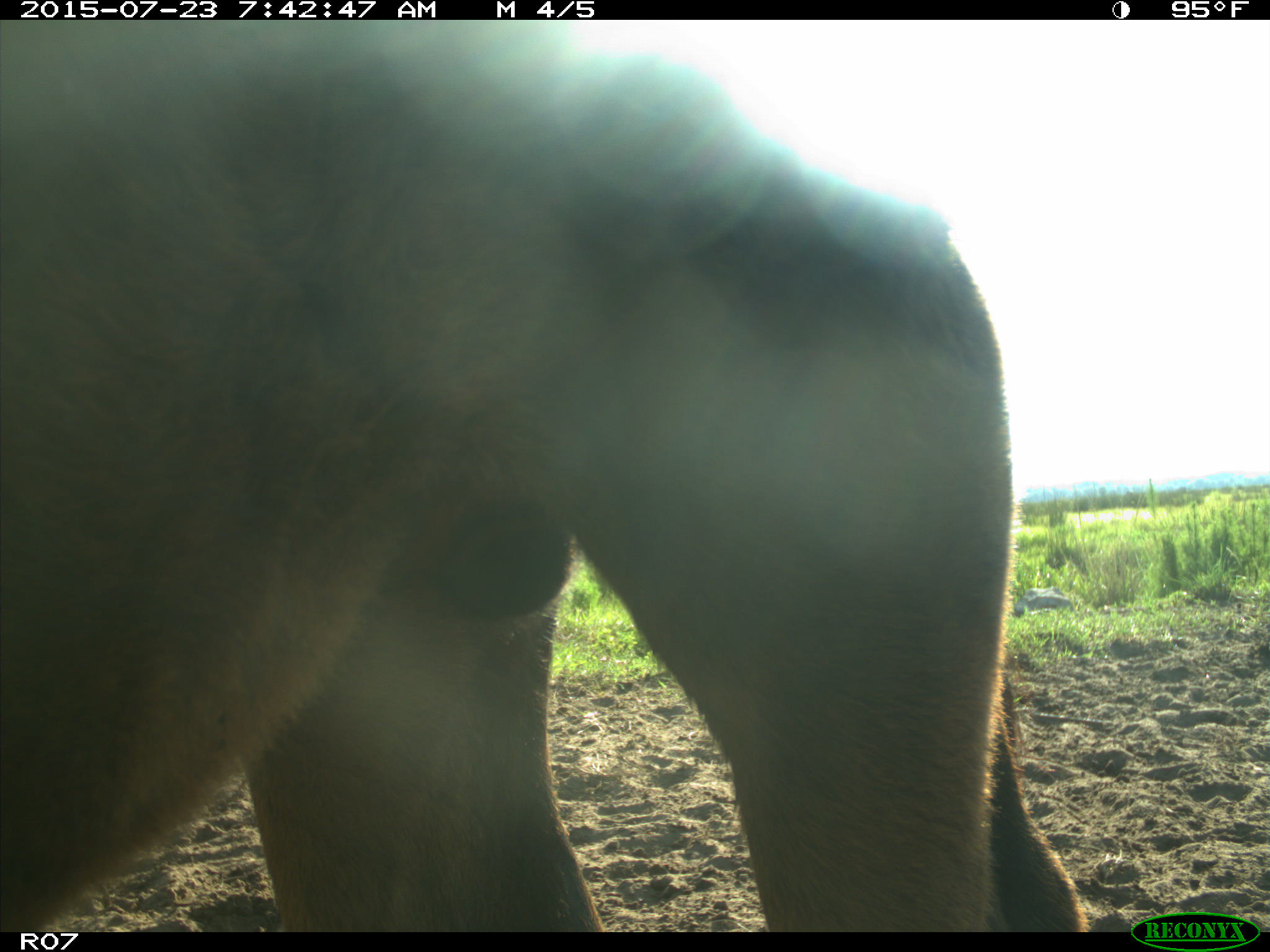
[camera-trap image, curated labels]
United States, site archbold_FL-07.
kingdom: Animalia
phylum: Chordata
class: Mammalia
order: Artiodactyla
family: Bovidae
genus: Bos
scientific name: Bos taurus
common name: domestic cow